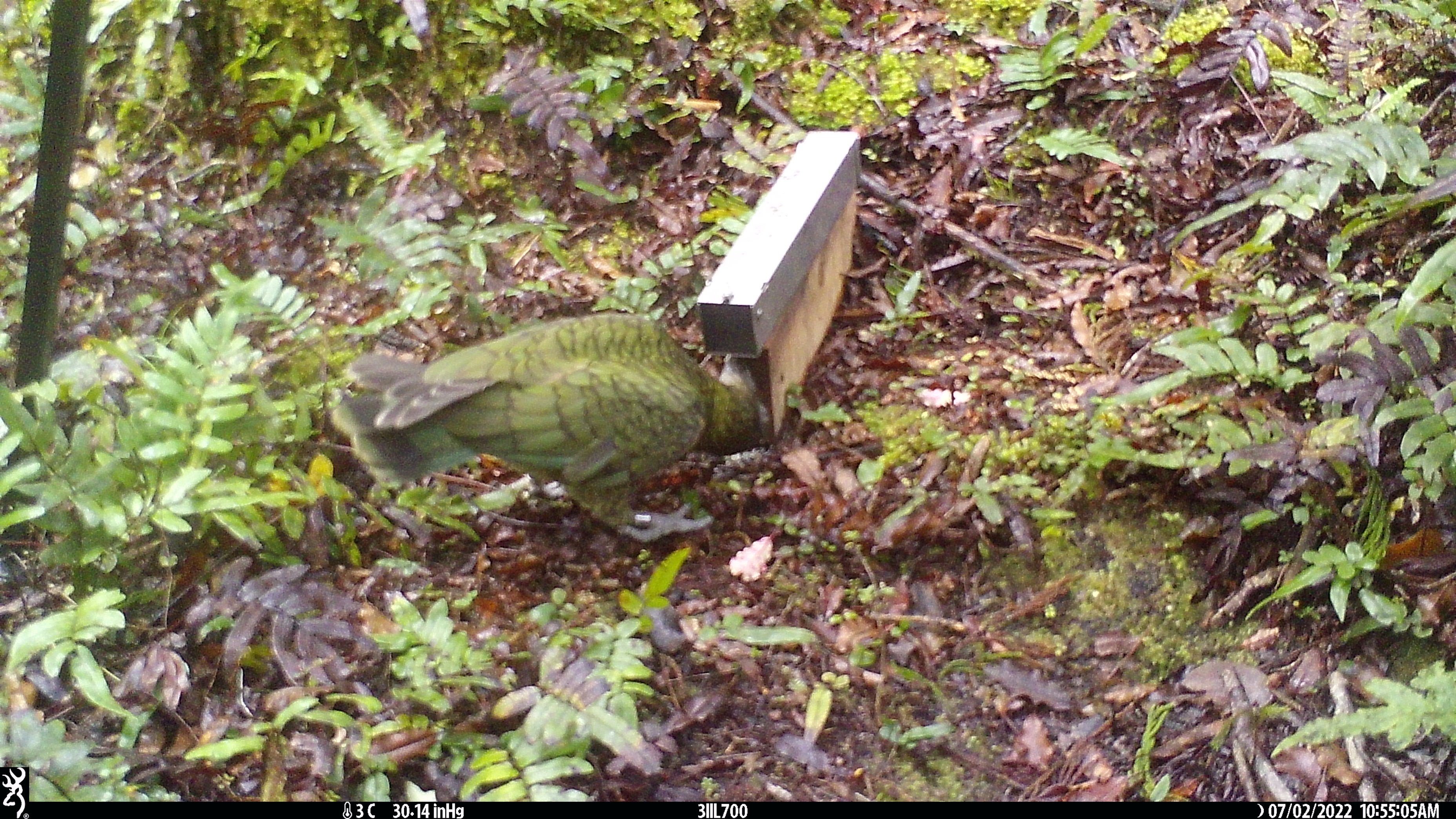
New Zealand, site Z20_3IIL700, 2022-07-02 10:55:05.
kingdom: Animalia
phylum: Chordata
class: Aves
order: Psittaciformes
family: Strigopidae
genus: Nestor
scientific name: Nestor notabilis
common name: kea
Kea (Nestor notabilis).